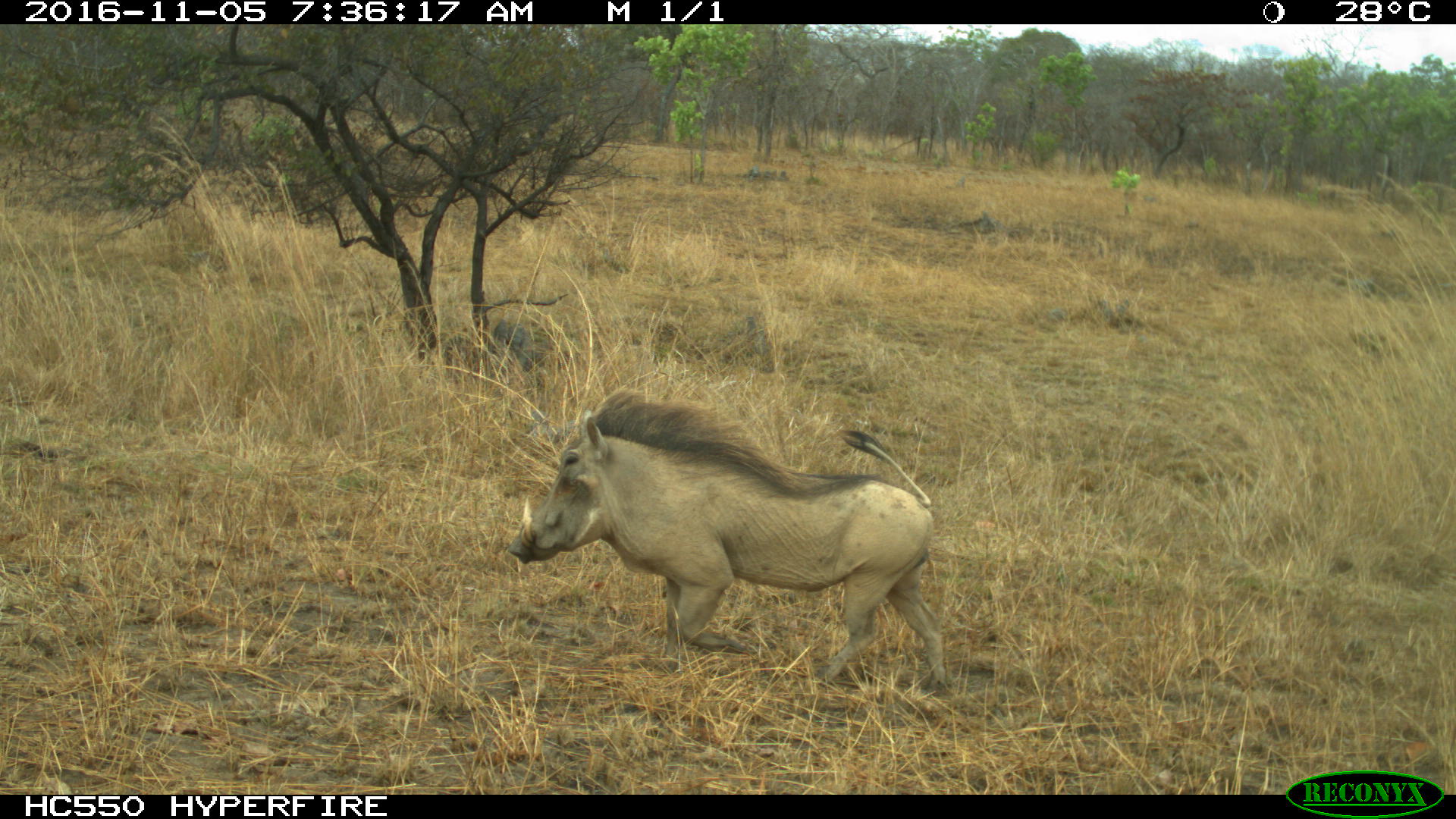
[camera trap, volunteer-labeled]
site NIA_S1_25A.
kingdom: Animalia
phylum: Chordata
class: Mammalia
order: Artiodactyla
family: Suidae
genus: Phacochoerus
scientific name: Phacochoerus africanus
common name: warthog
Warthog (Phacochoerus africanus), count 1. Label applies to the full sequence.